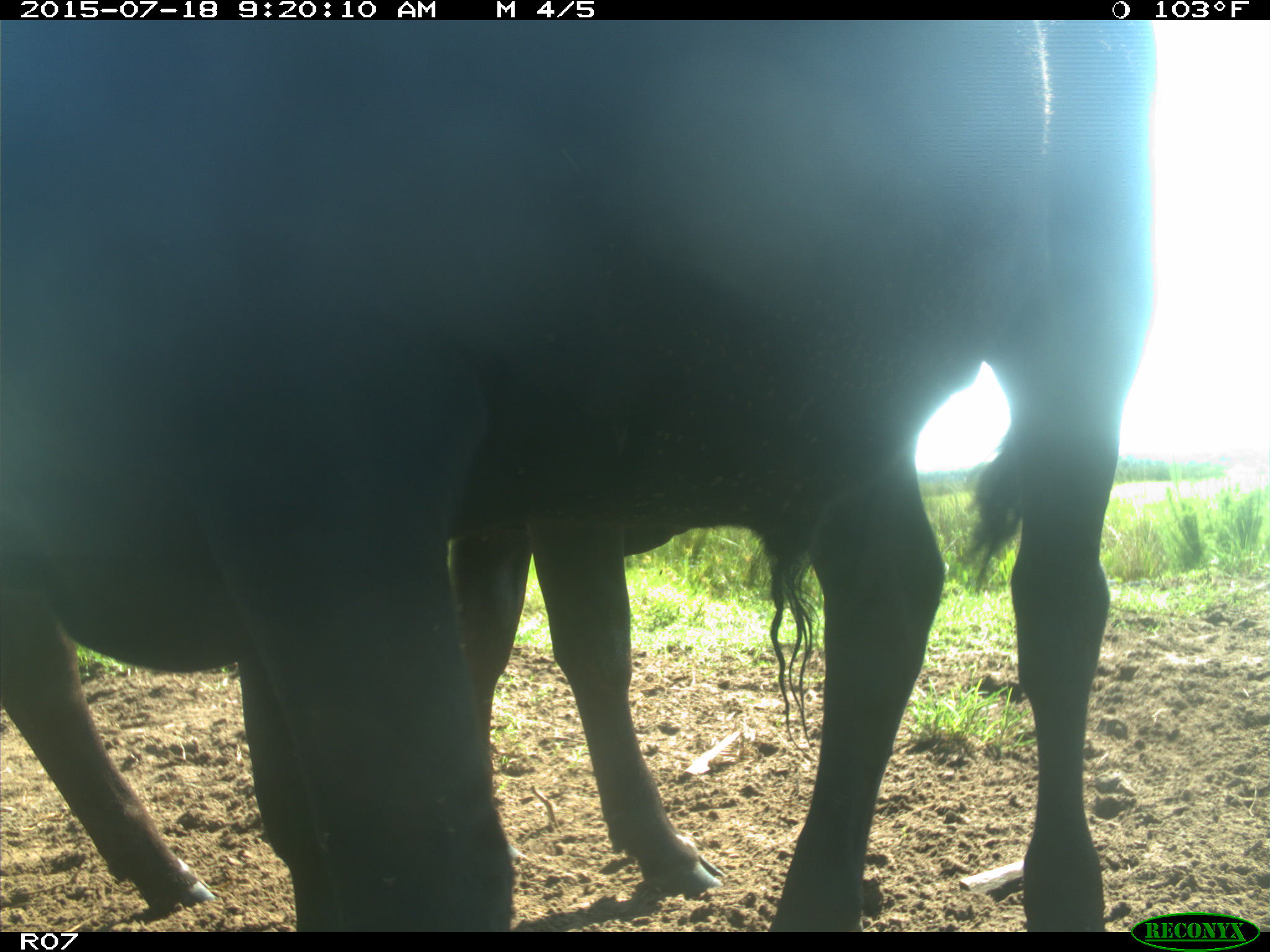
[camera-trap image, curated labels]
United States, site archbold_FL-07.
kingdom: Animalia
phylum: Chordata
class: Mammalia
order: Artiodactyla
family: Bovidae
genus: Bos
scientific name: Bos taurus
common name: domestic cow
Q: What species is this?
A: Bos taurus (domestic cow).